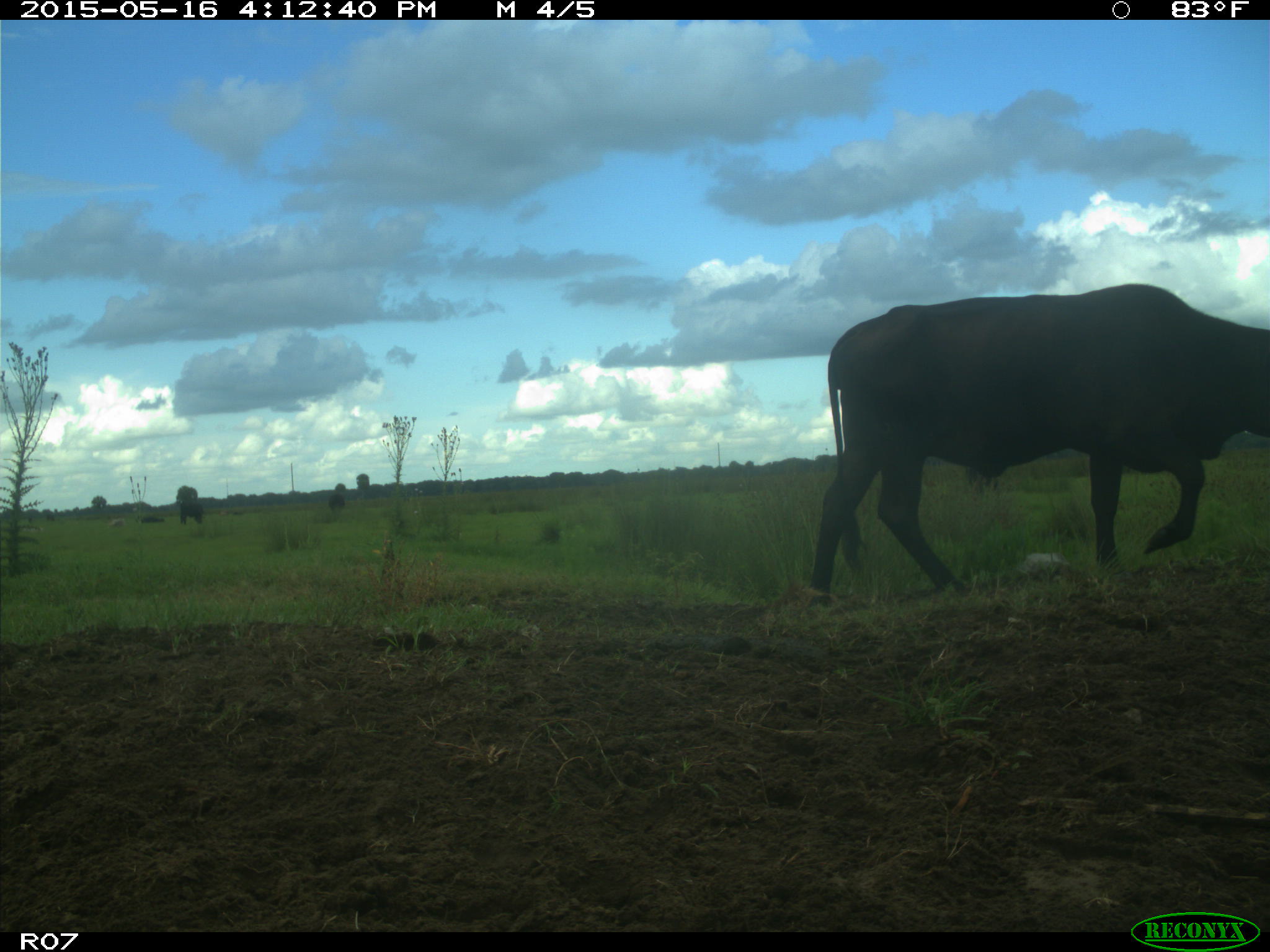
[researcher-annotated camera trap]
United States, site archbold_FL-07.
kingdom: Animalia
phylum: Chordata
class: Mammalia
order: Artiodactyla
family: Bovidae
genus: Bos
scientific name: Bos taurus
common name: domestic cow